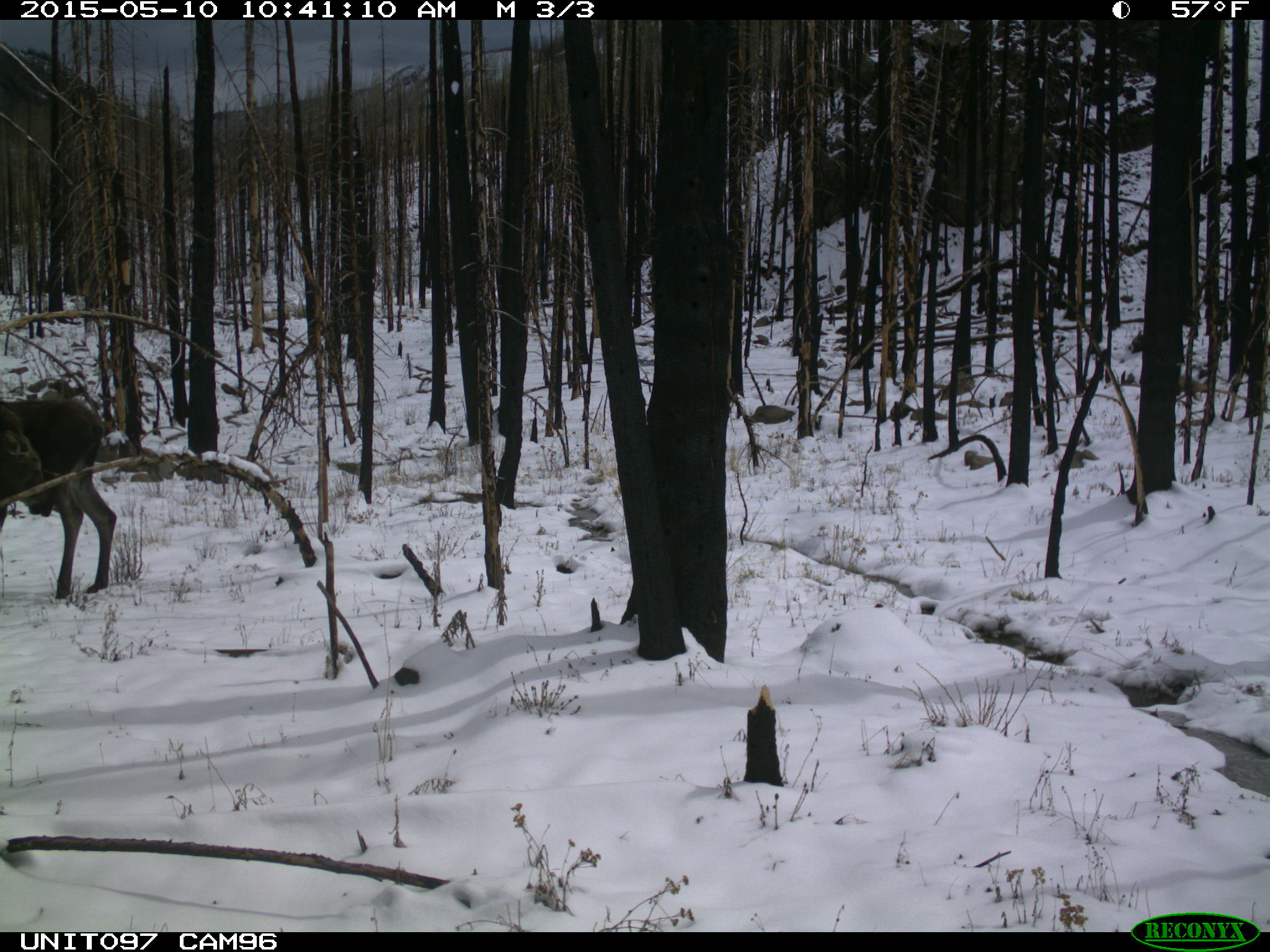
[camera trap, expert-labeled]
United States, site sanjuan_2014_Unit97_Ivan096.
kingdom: Animalia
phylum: Chordata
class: Mammalia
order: Artiodactyla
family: Cervidae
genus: Alces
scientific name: Alces alces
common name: moose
Alces alces (moose).